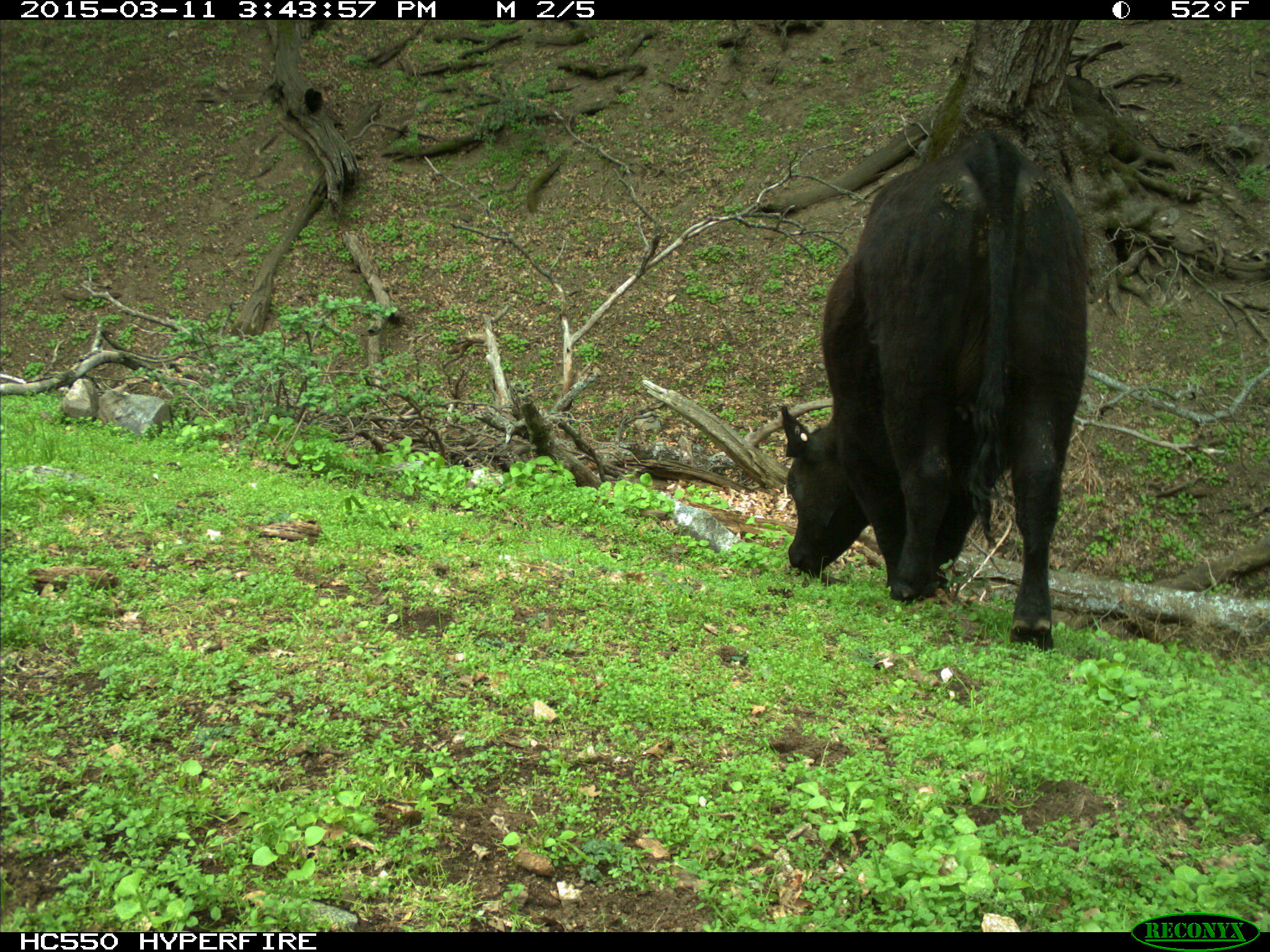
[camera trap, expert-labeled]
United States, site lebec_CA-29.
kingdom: Animalia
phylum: Chordata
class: Mammalia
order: Artiodactyla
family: Bovidae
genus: Bos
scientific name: Bos taurus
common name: domestic cow